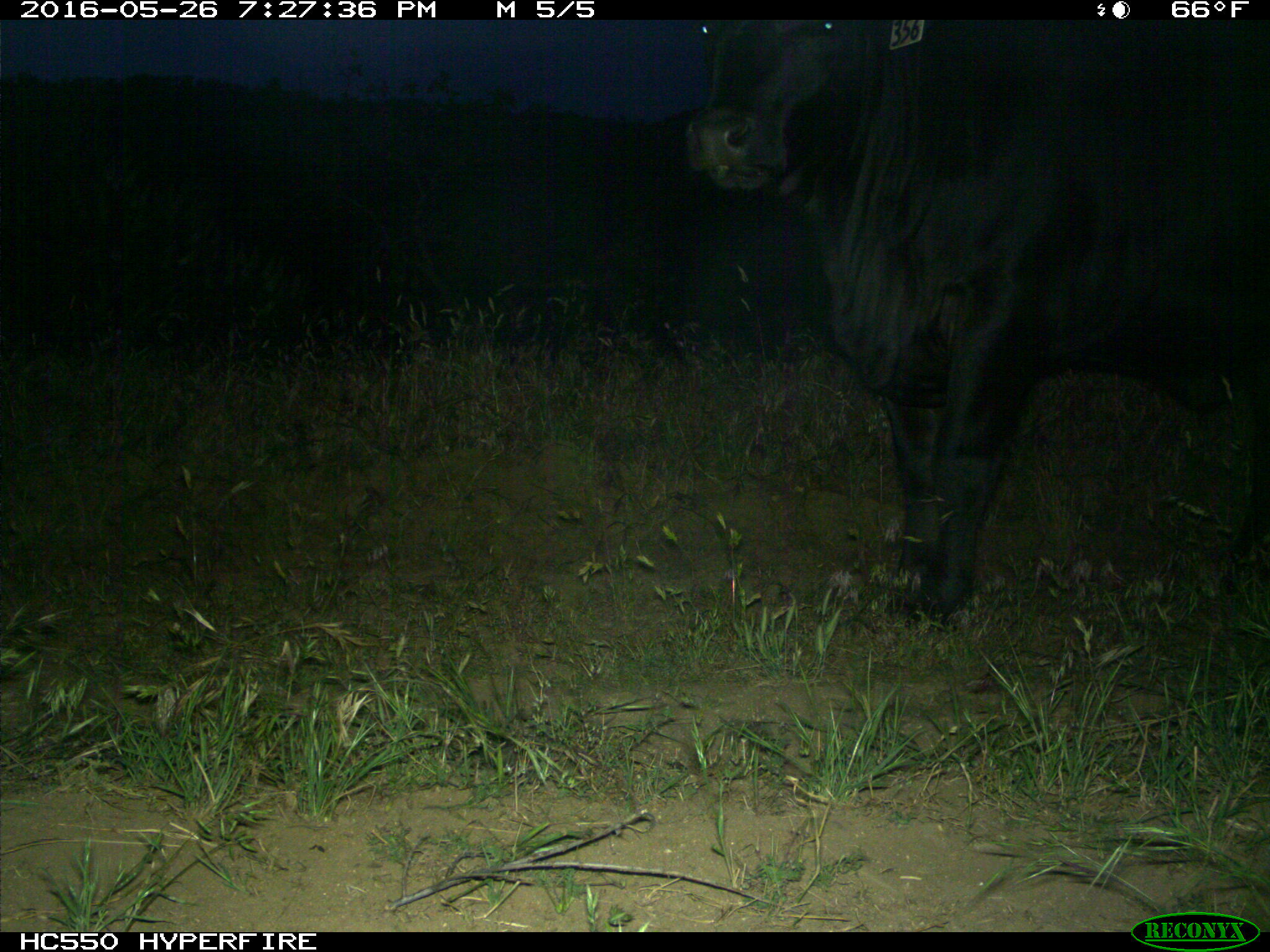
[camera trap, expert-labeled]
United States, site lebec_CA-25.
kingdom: Animalia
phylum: Chordata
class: Mammalia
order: Artiodactyla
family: Bovidae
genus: Bos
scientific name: Bos taurus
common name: domestic cow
Bos taurus (domestic cow).